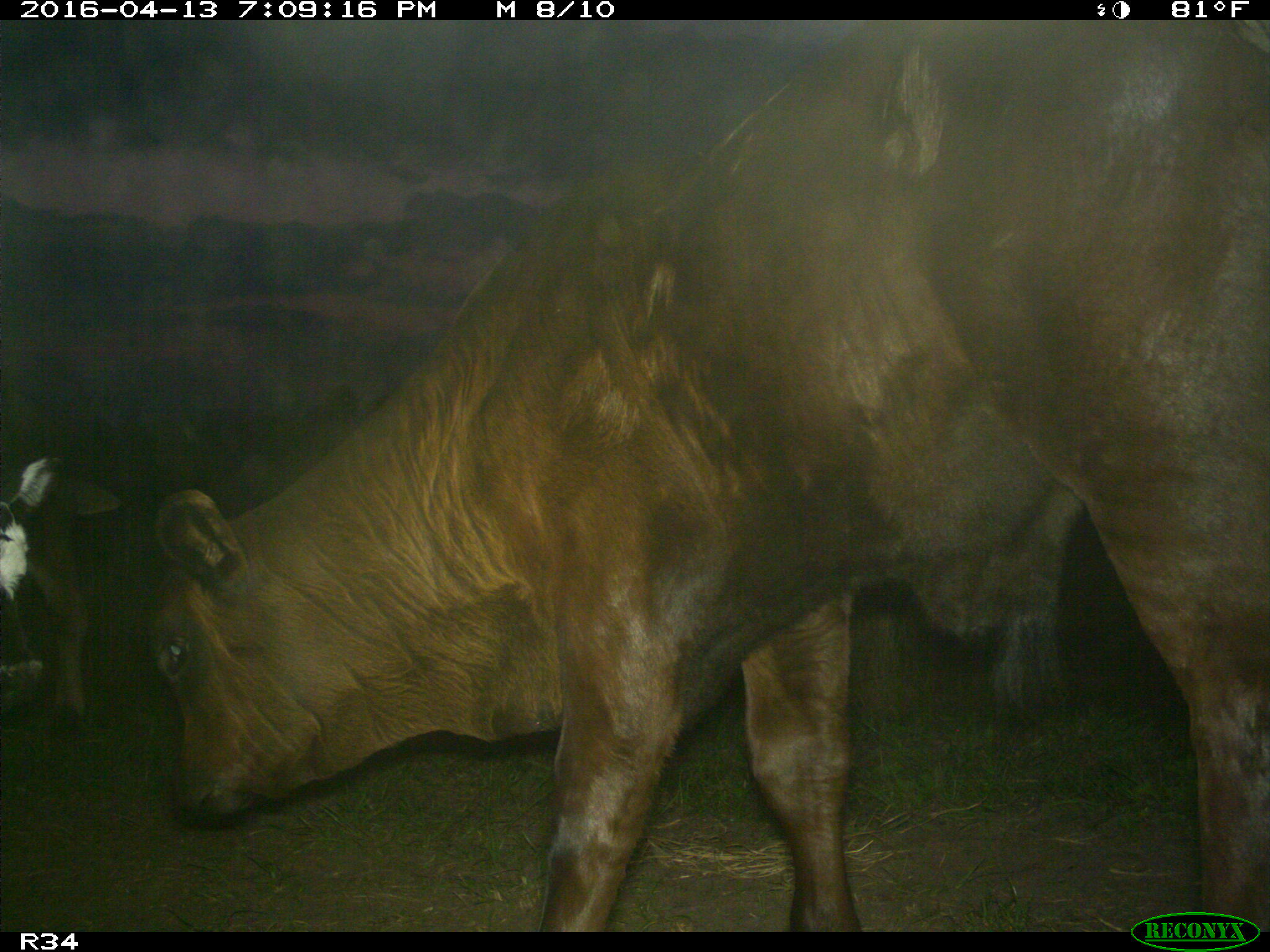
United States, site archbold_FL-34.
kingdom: Animalia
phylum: Chordata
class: Mammalia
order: Artiodactyla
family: Bovidae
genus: Bos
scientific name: Bos taurus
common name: domestic cow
Bos taurus (domestic cow).